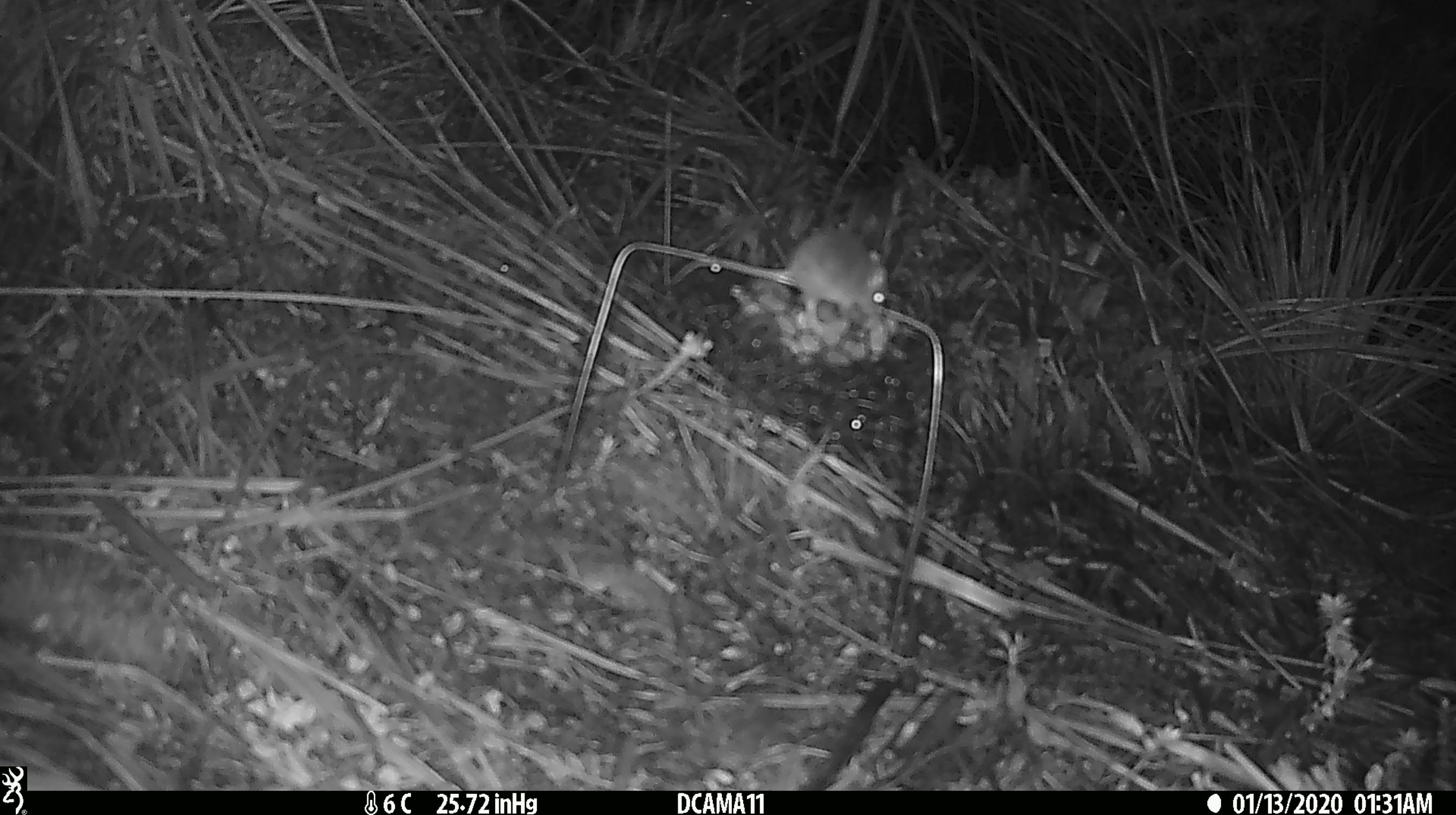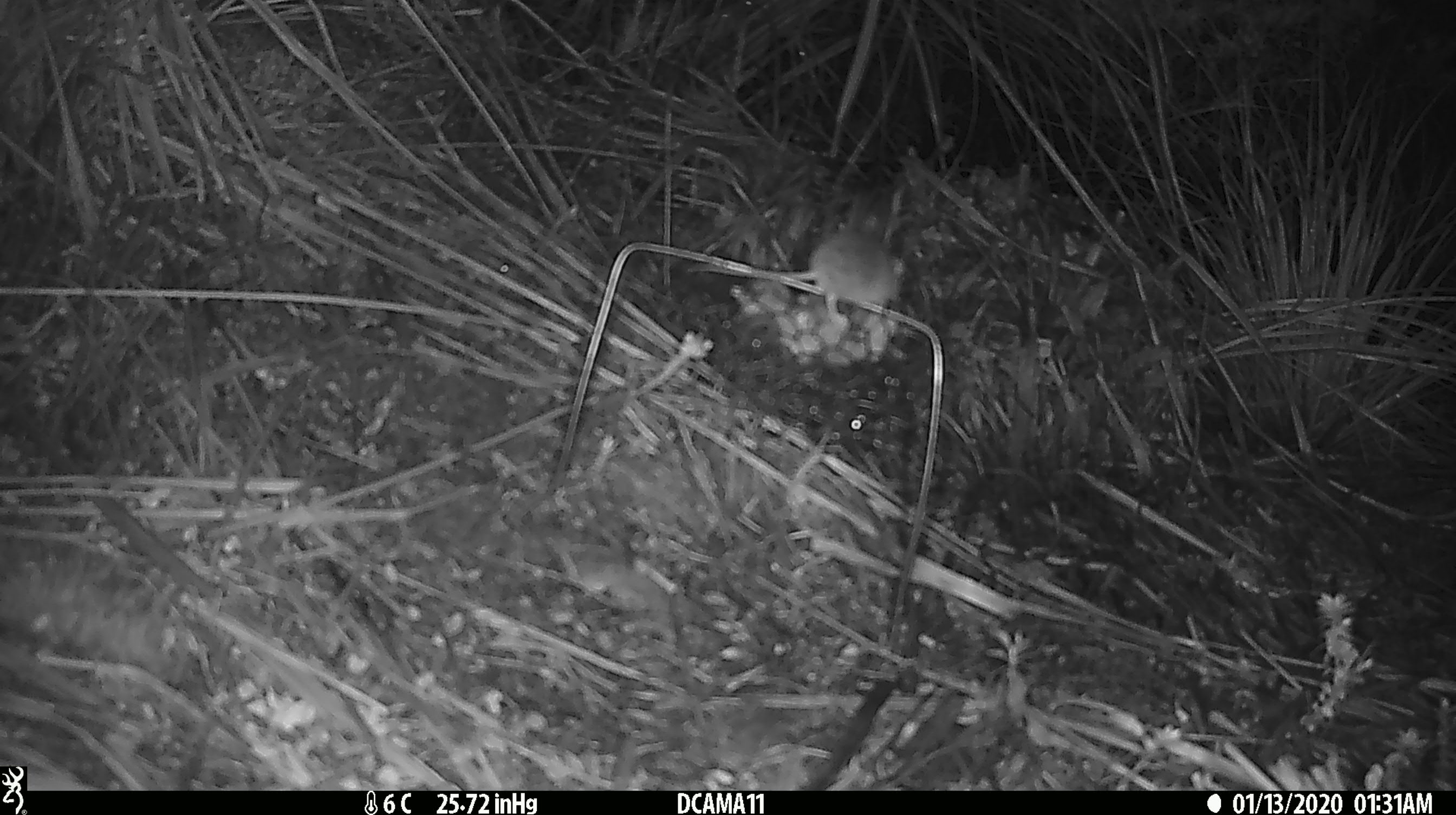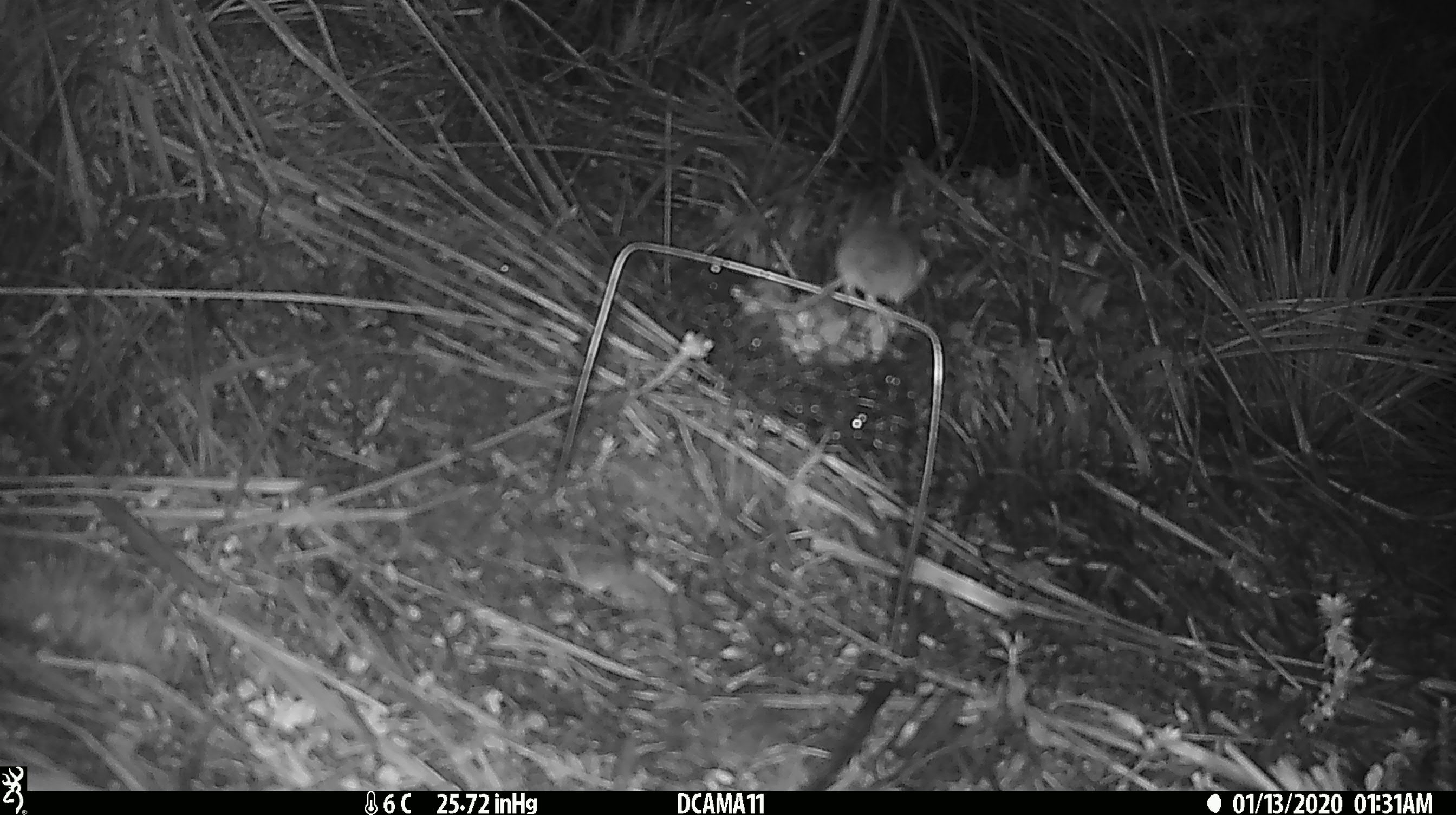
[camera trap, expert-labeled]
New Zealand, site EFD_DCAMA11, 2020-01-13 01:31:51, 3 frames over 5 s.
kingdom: Animalia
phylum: Chordata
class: Mammalia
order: Rodentia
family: Muridae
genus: Mus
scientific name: Mus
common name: mouse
Mouse (Mus).